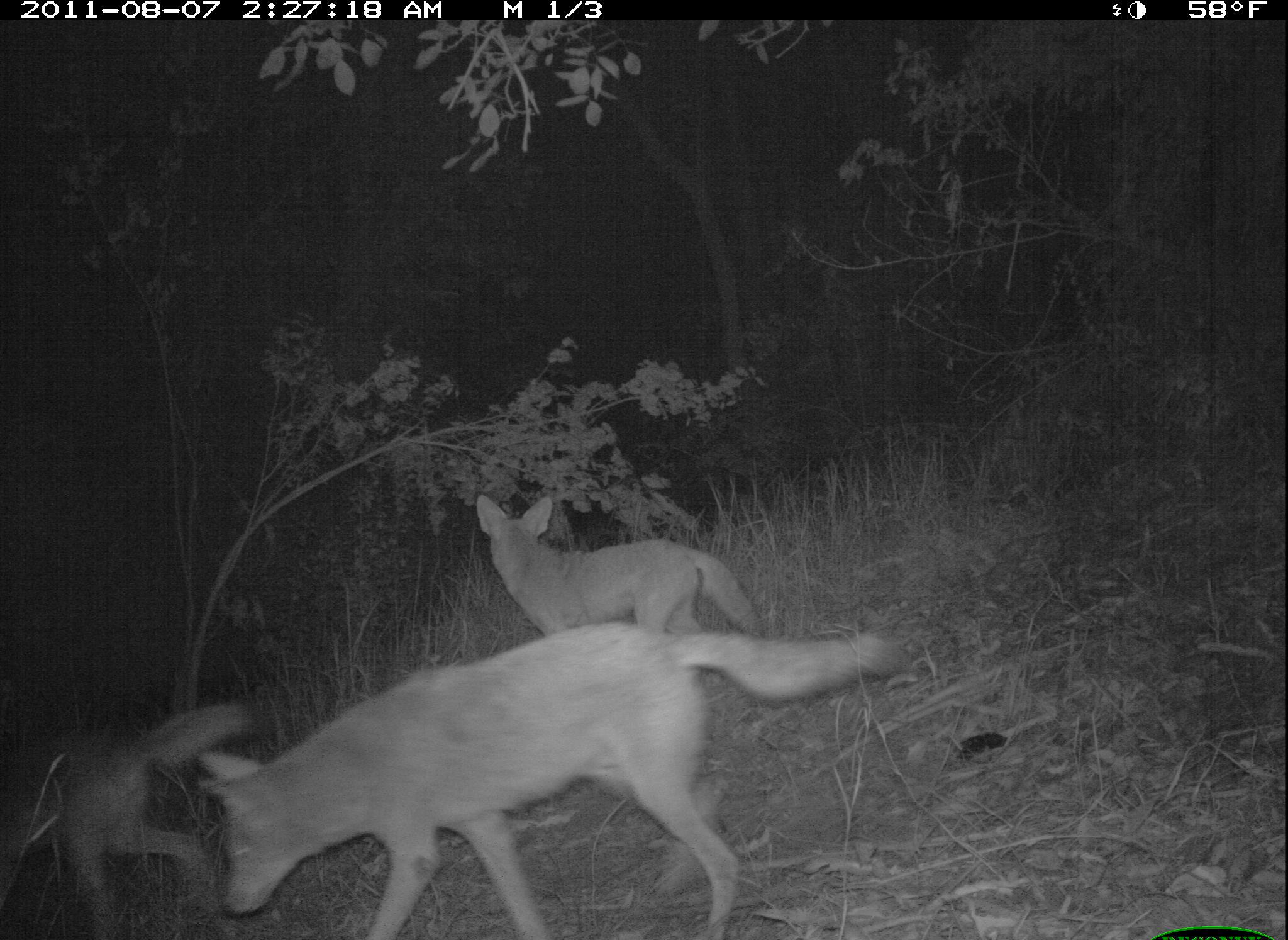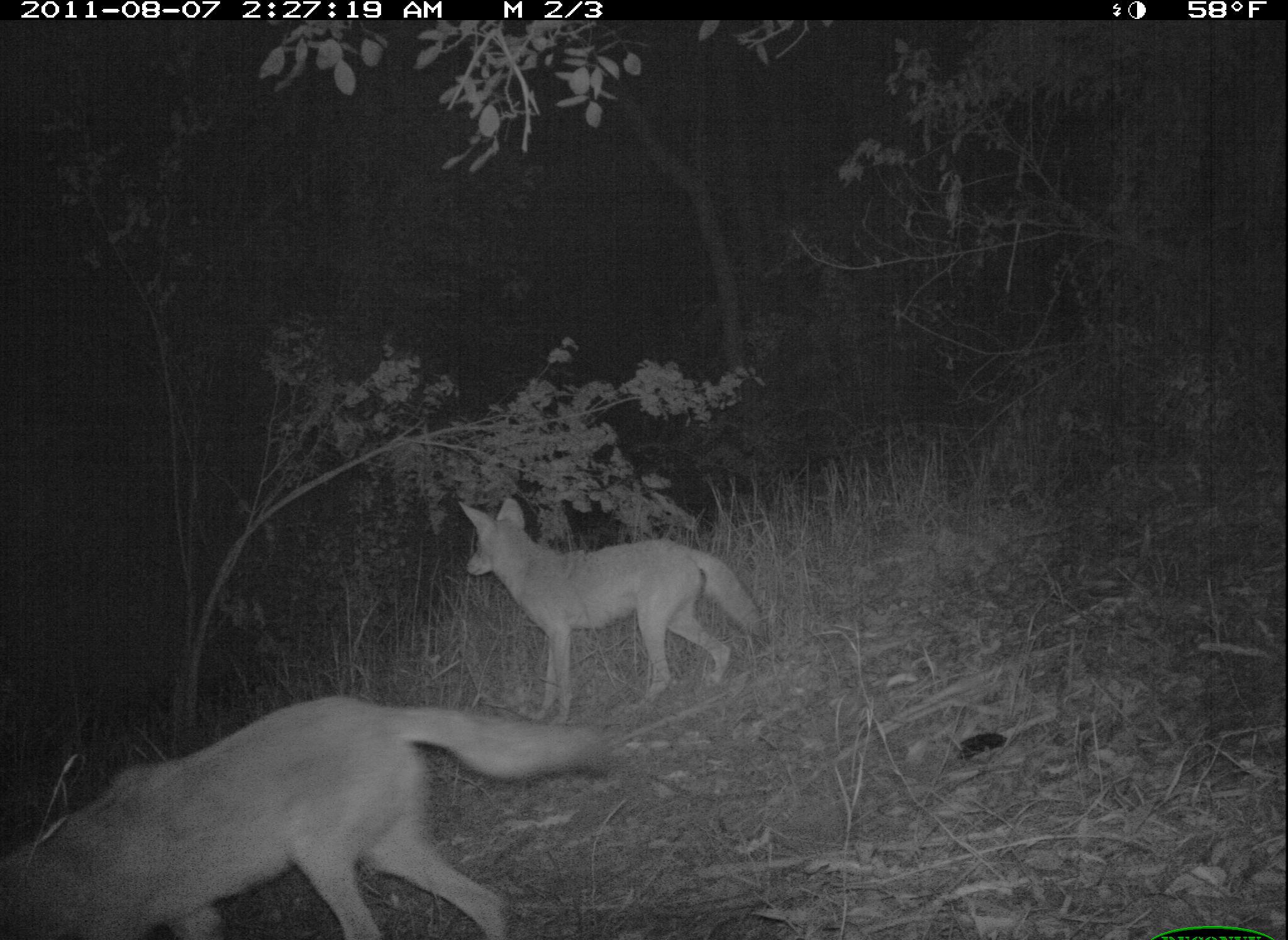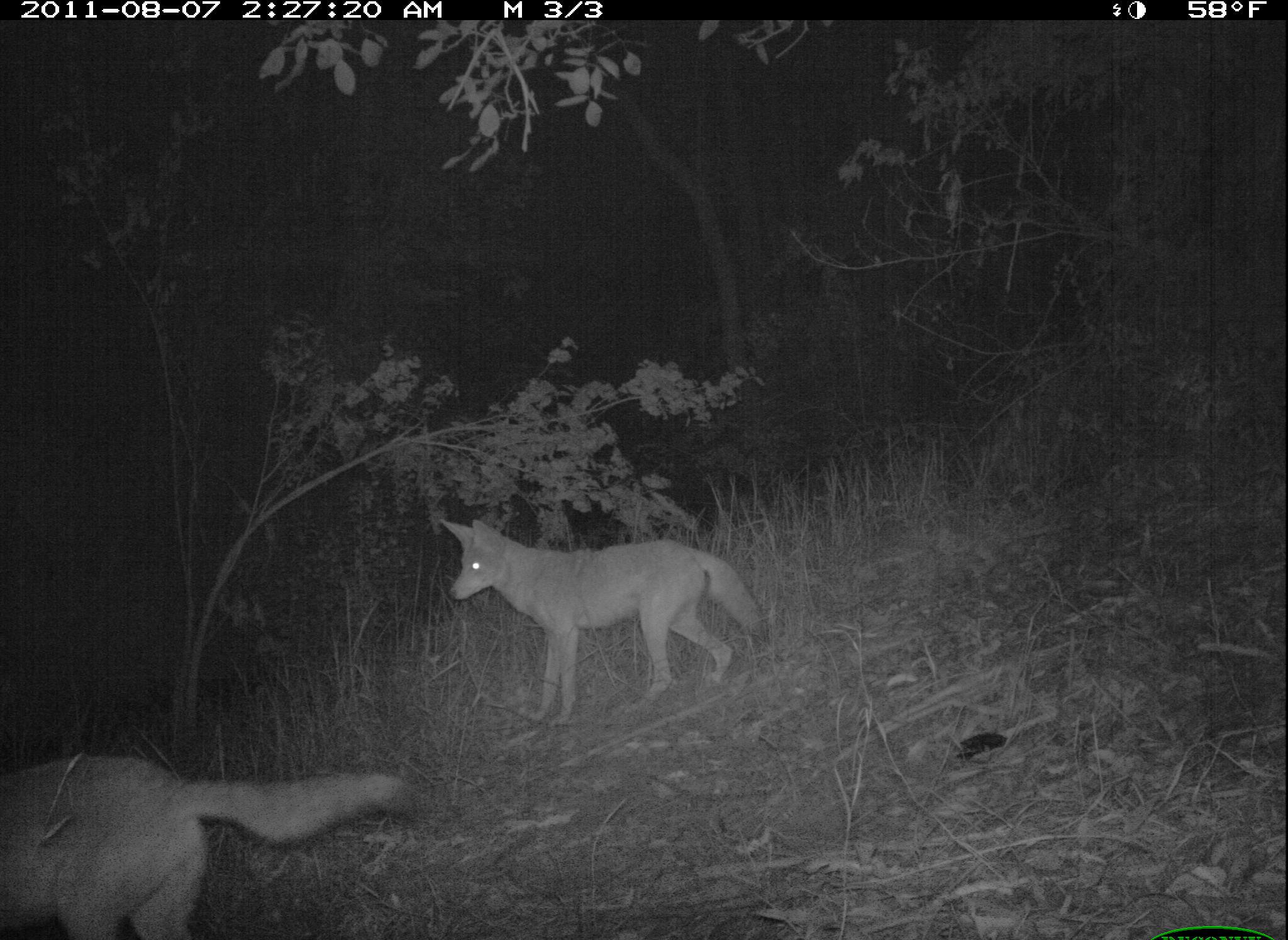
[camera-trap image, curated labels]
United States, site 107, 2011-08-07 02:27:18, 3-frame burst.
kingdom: Animalia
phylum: Chordata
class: Mammalia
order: Carnivora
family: Canidae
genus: Canis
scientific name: Canis latrans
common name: coyote